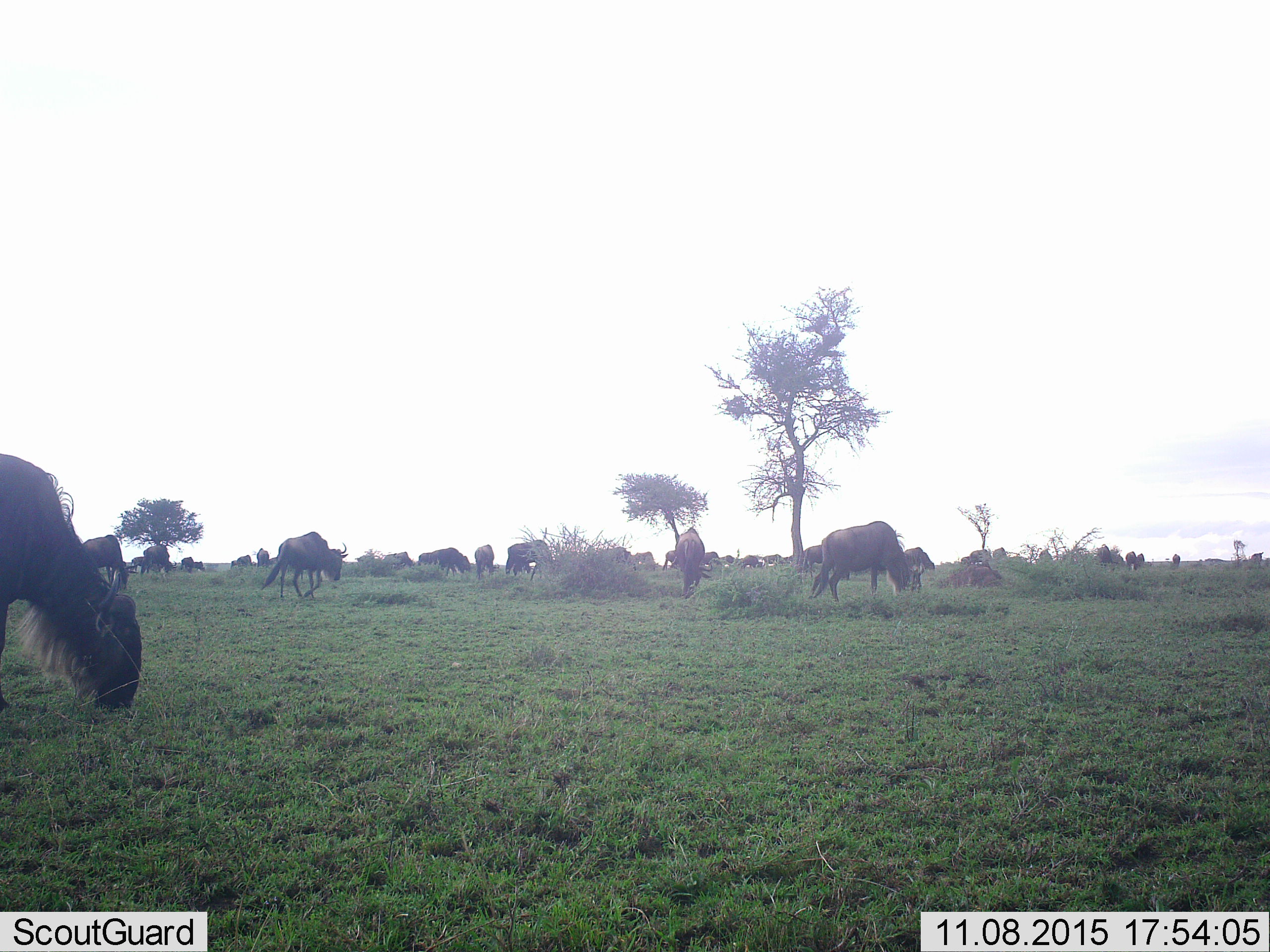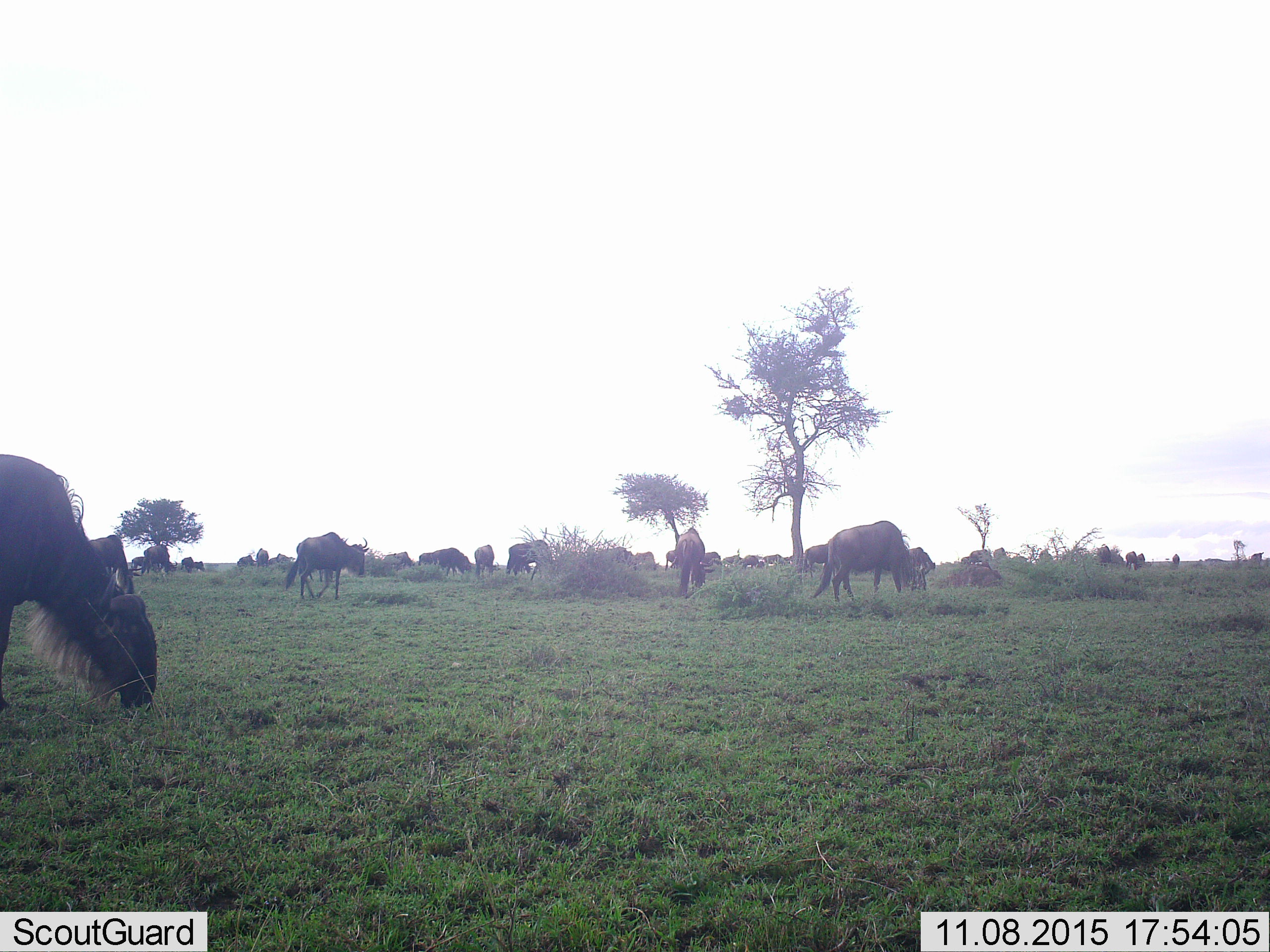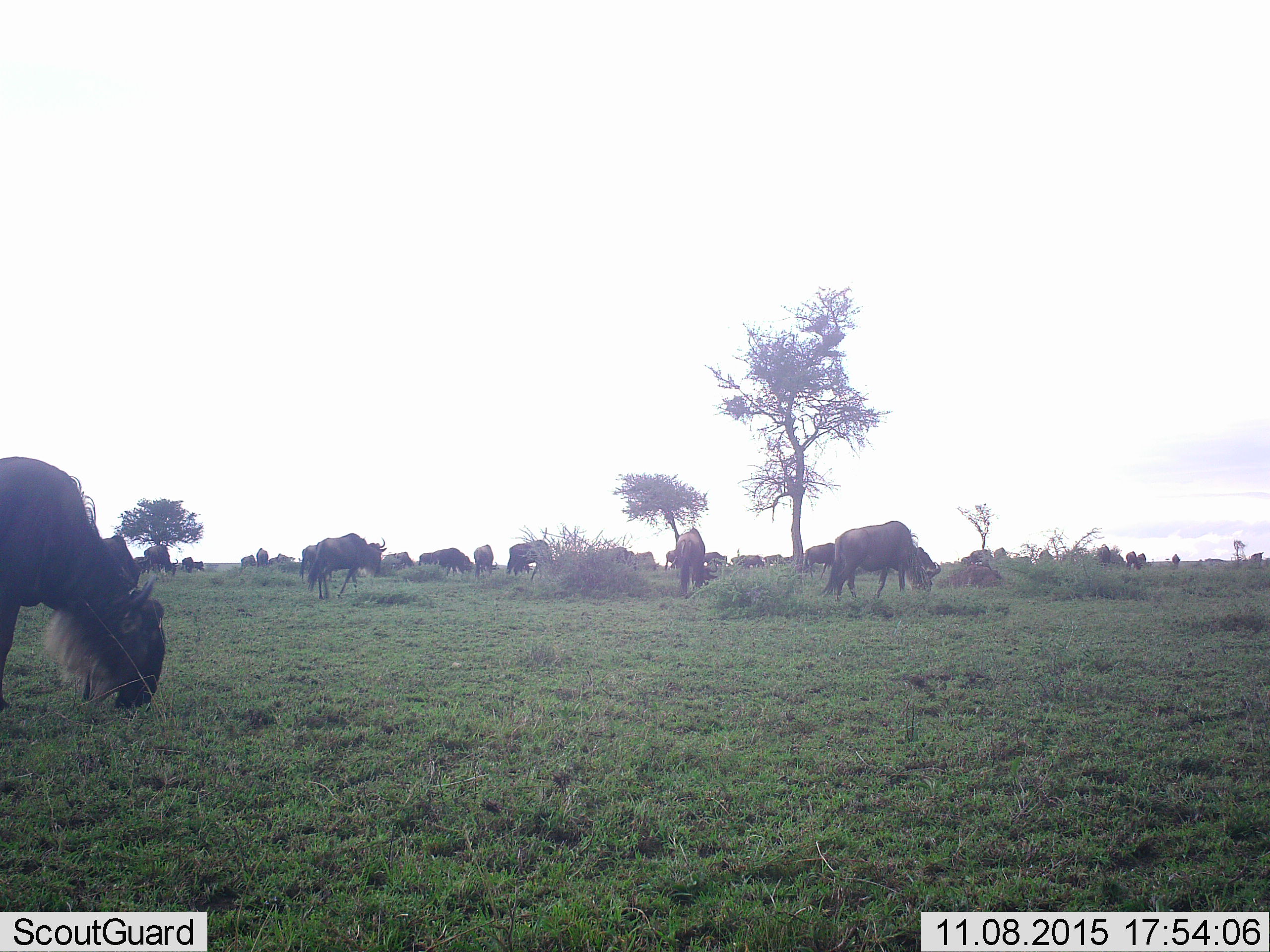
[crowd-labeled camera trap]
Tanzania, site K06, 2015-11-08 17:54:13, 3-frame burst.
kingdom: Animalia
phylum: Chordata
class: Mammalia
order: Artiodactyla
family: Bovidae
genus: Connochaetes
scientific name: Connochaetes taurinus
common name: blue wildebeest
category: wildebeest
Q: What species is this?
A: Wildebeest (blue wildebeest) (Connochaetes taurinus).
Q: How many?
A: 11-50.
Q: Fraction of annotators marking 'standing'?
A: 57%.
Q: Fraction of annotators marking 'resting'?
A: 0%.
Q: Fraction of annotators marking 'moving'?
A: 57%.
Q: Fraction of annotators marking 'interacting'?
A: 14%.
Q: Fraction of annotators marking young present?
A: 0%.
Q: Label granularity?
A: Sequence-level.